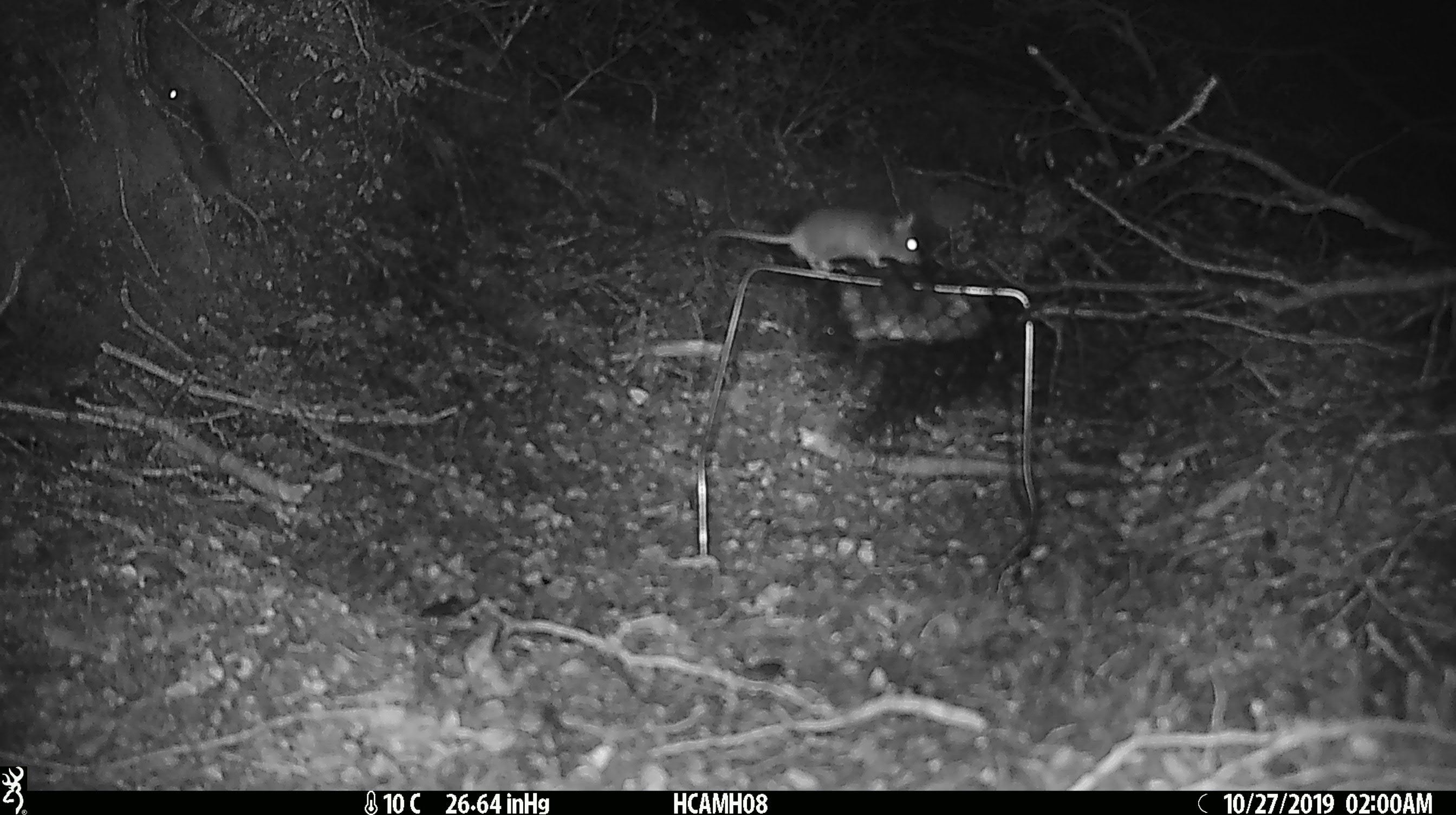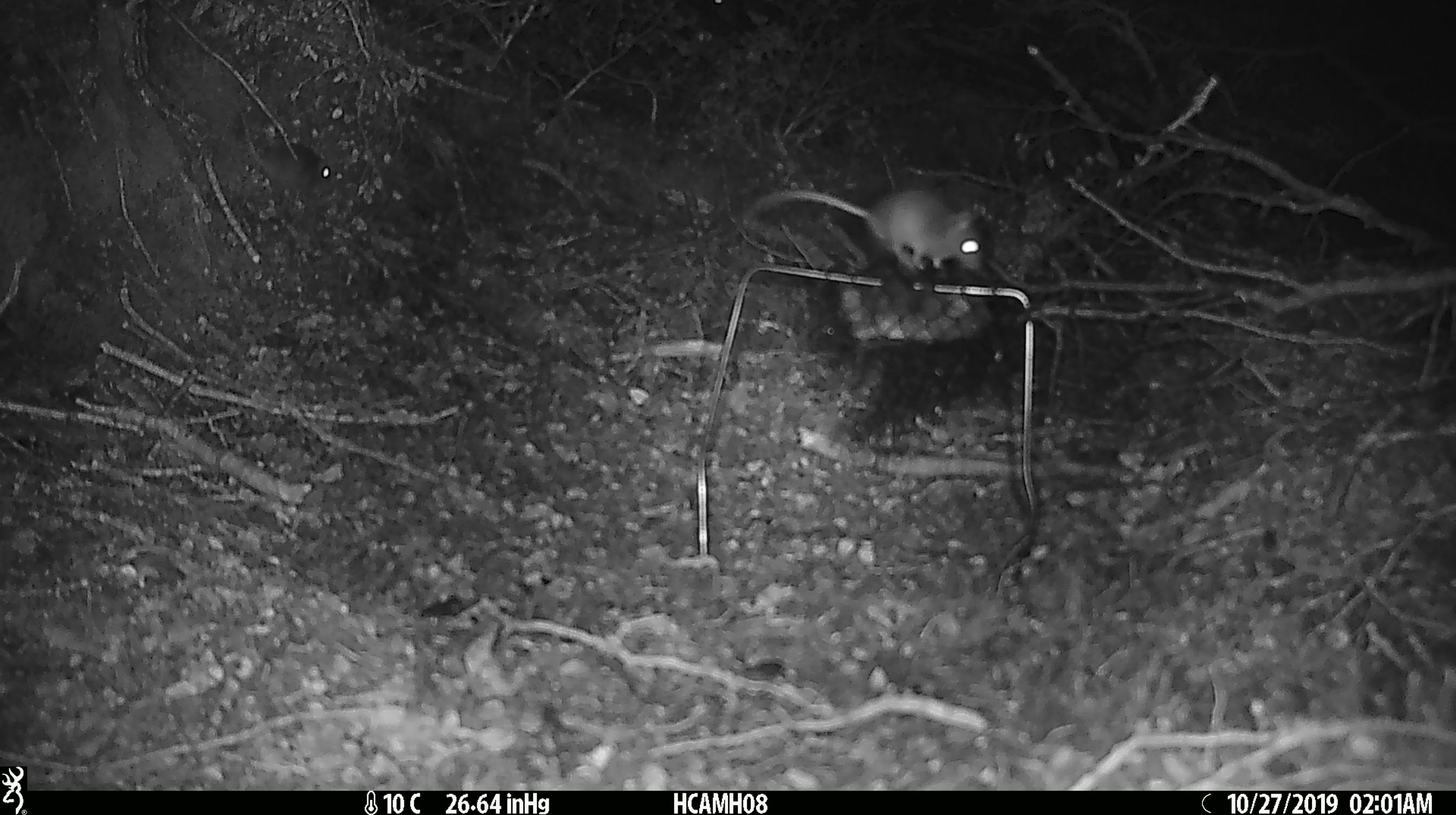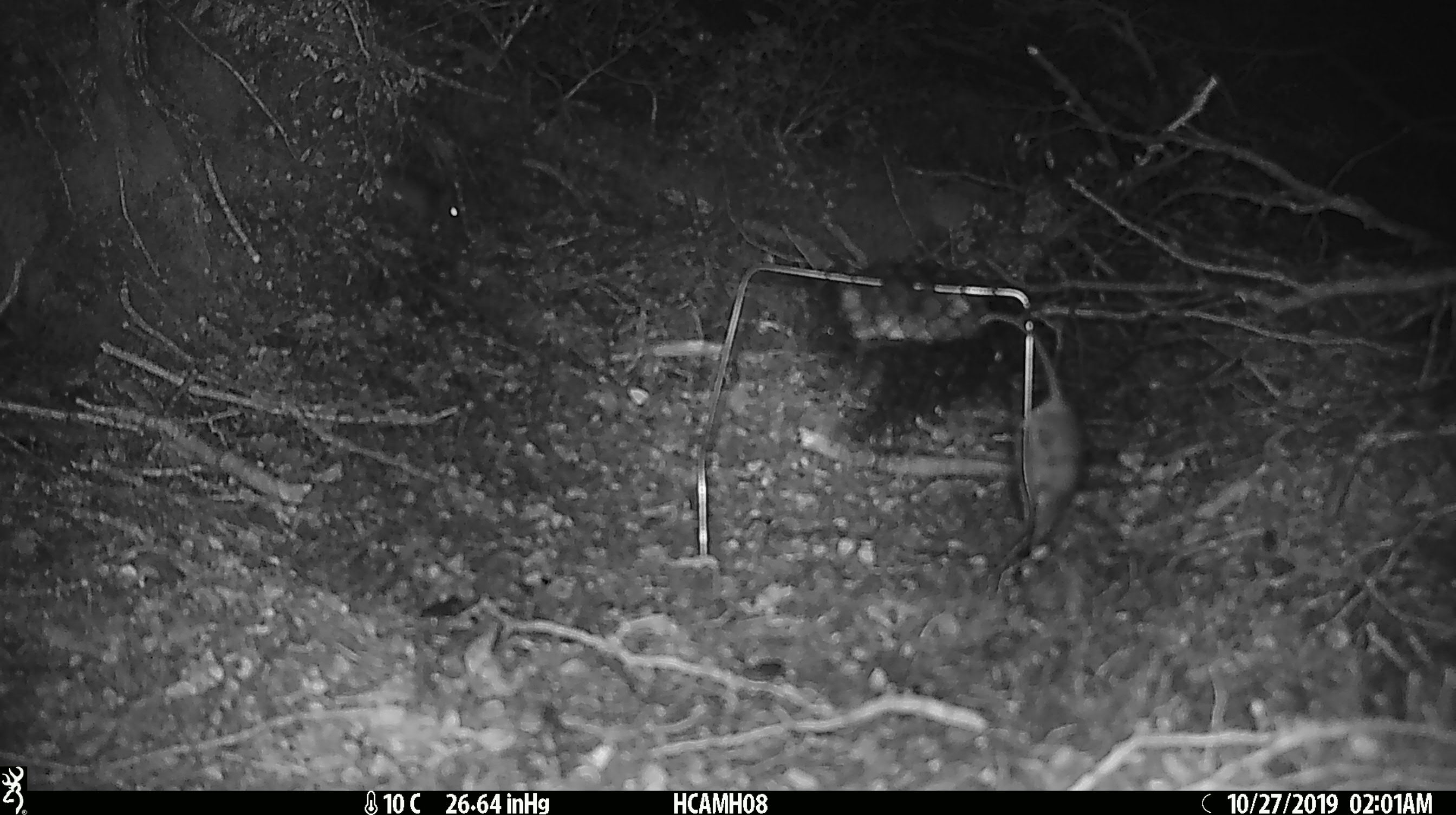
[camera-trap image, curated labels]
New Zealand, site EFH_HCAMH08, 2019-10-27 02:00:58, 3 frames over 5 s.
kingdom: Animalia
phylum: Chordata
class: Mammalia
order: Rodentia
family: Muridae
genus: Mus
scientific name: Mus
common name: mouse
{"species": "mouse (Mus)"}